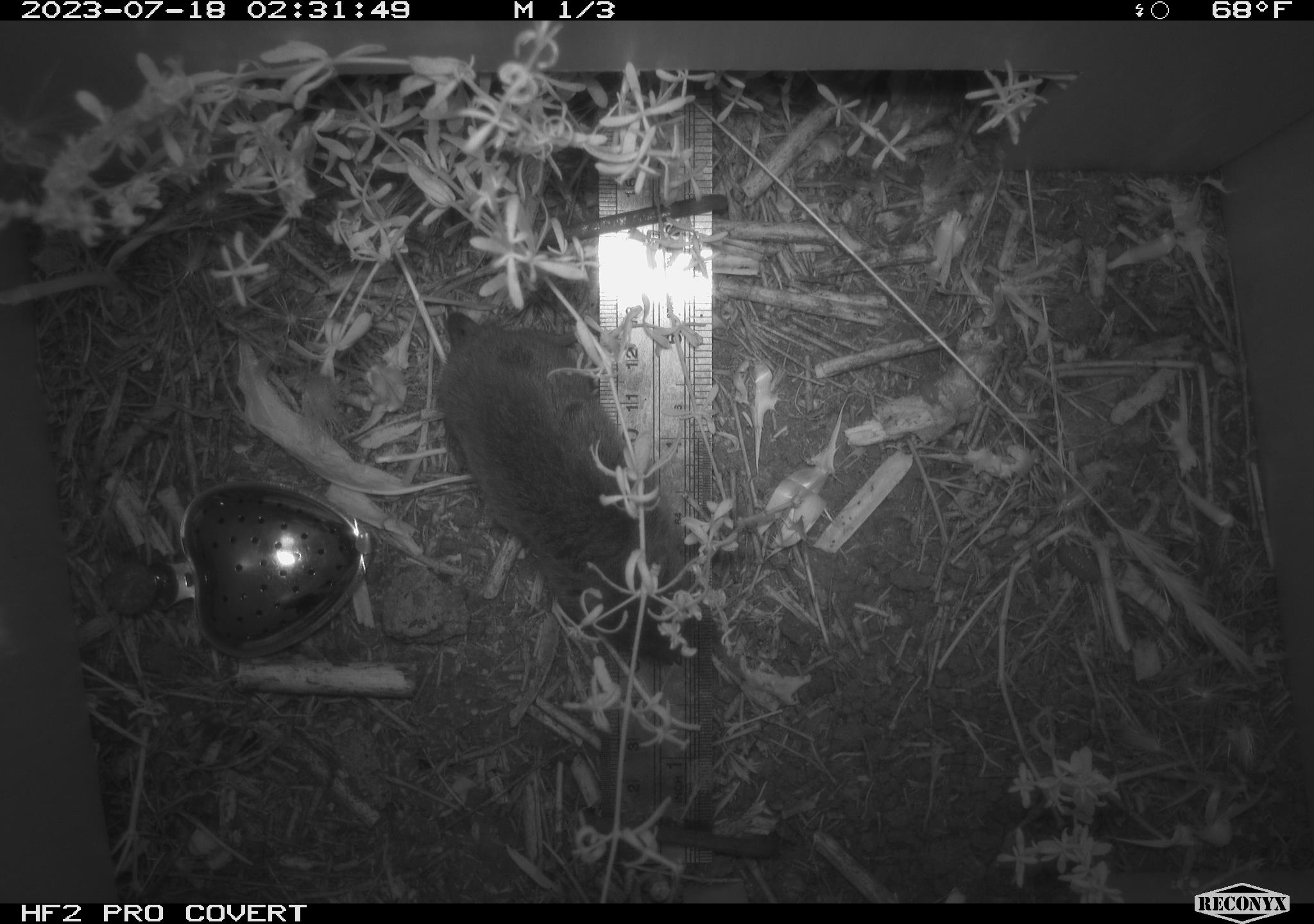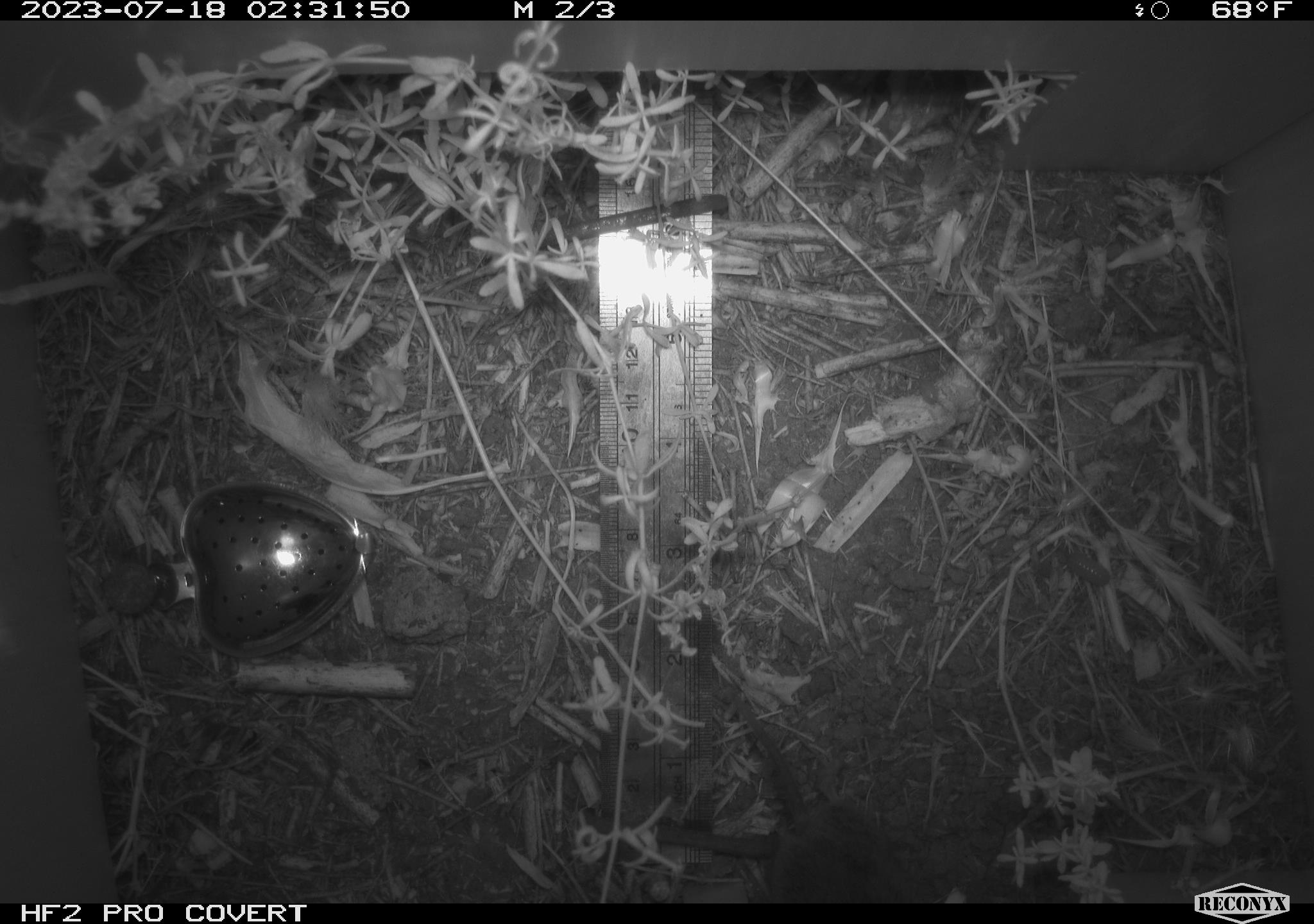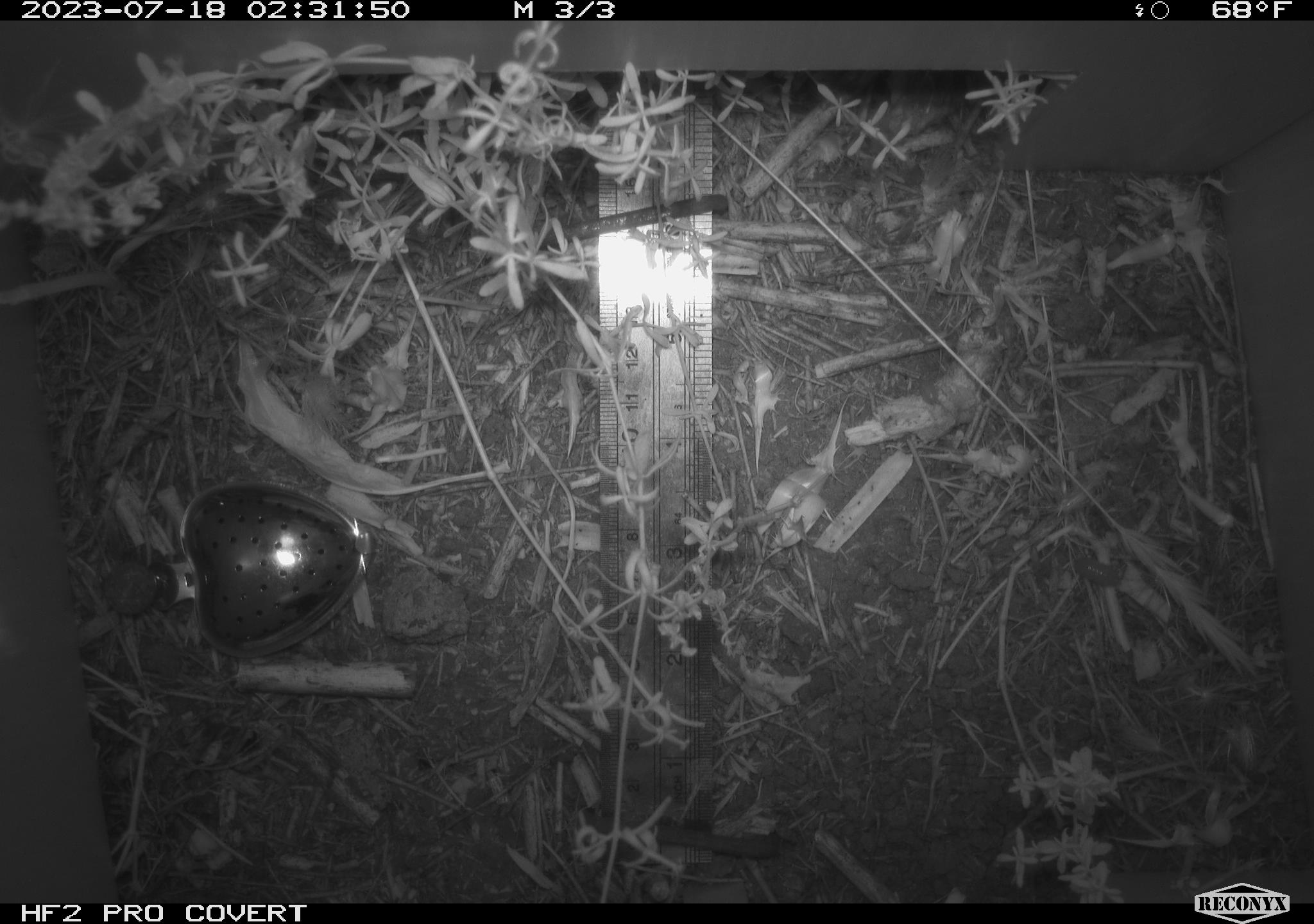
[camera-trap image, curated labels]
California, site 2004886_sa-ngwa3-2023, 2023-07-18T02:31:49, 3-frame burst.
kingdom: Animalia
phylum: Chordata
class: Mammalia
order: Rodentia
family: Cricetidae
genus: Microtus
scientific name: Microtus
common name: meadow vole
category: microtus species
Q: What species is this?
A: Microtus species (meadow vole) (Microtus).